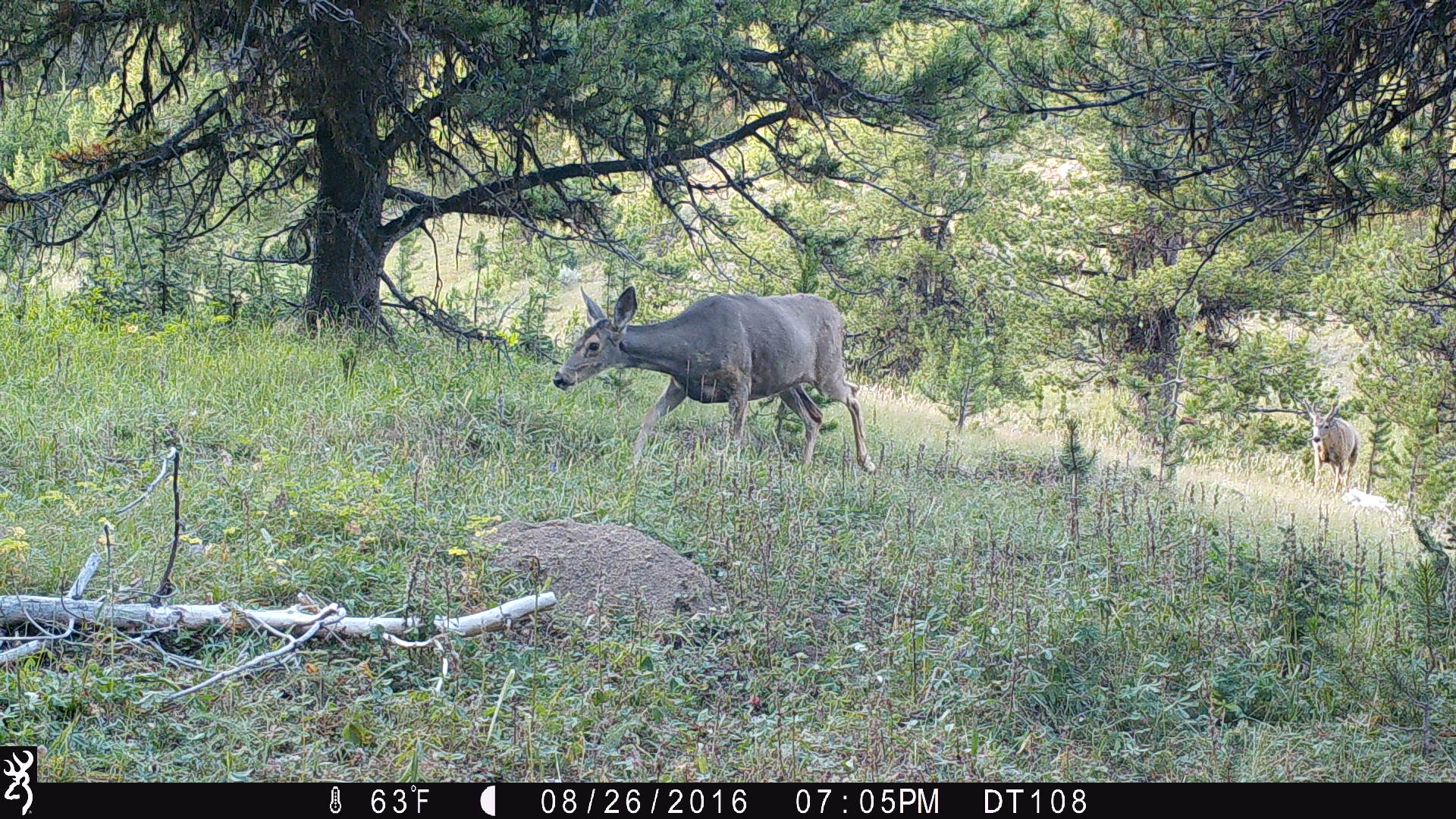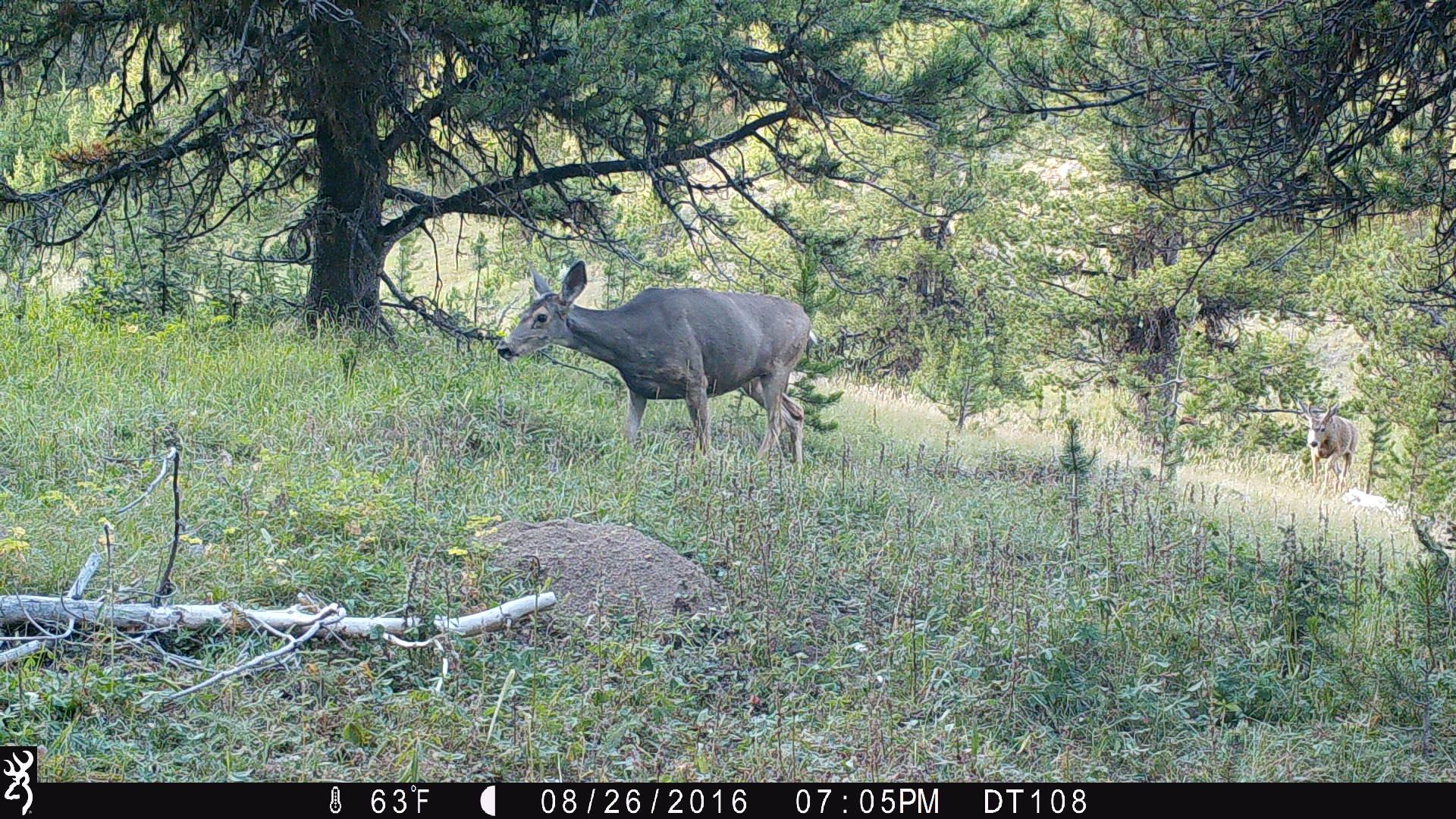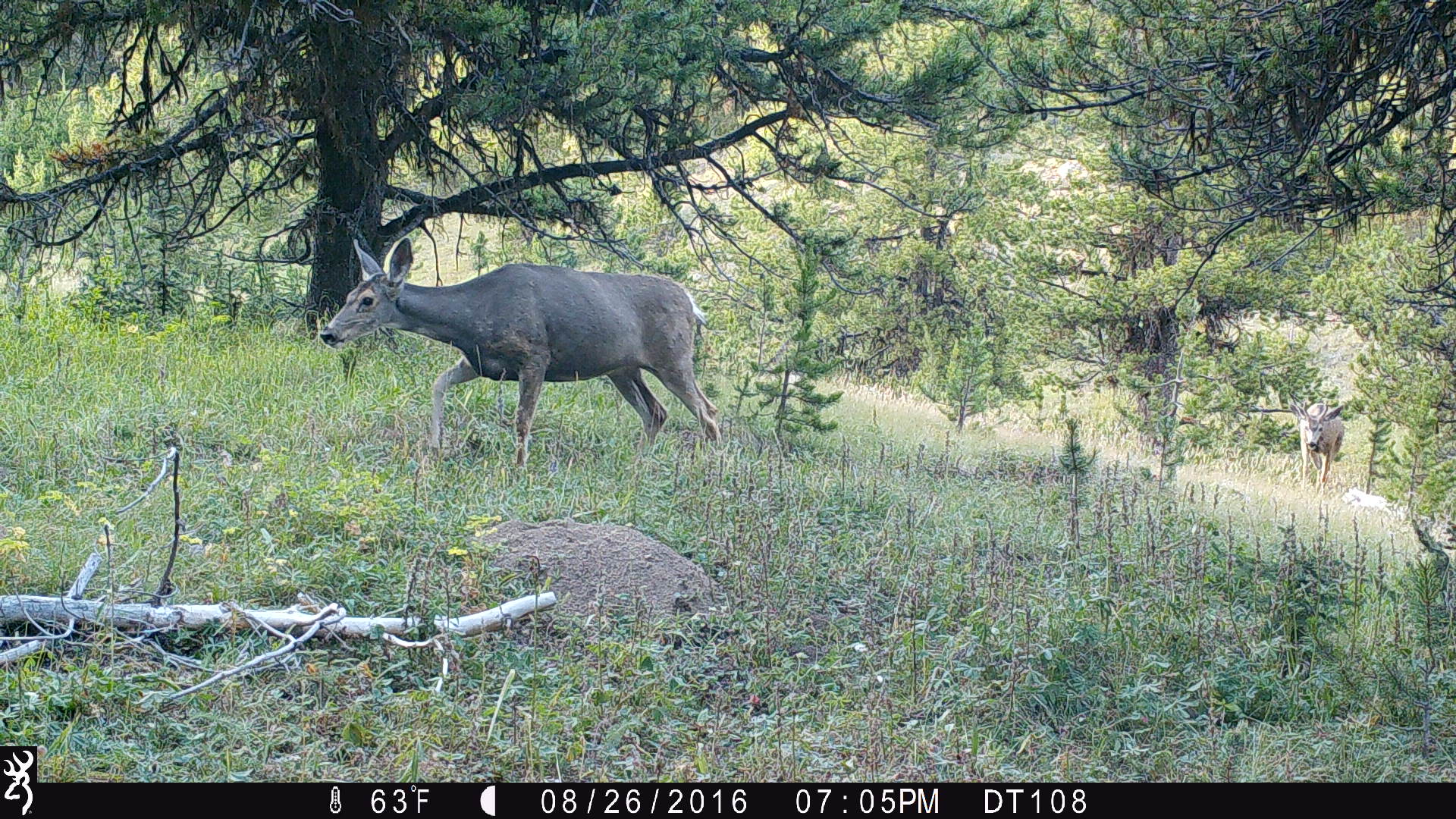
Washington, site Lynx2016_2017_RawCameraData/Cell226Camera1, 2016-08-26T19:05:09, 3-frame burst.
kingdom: Animalia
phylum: Chordata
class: Mammalia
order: Artiodactyla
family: Cervidae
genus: Odocoileus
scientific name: Odocoileus hemionus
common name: mule deer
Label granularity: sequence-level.